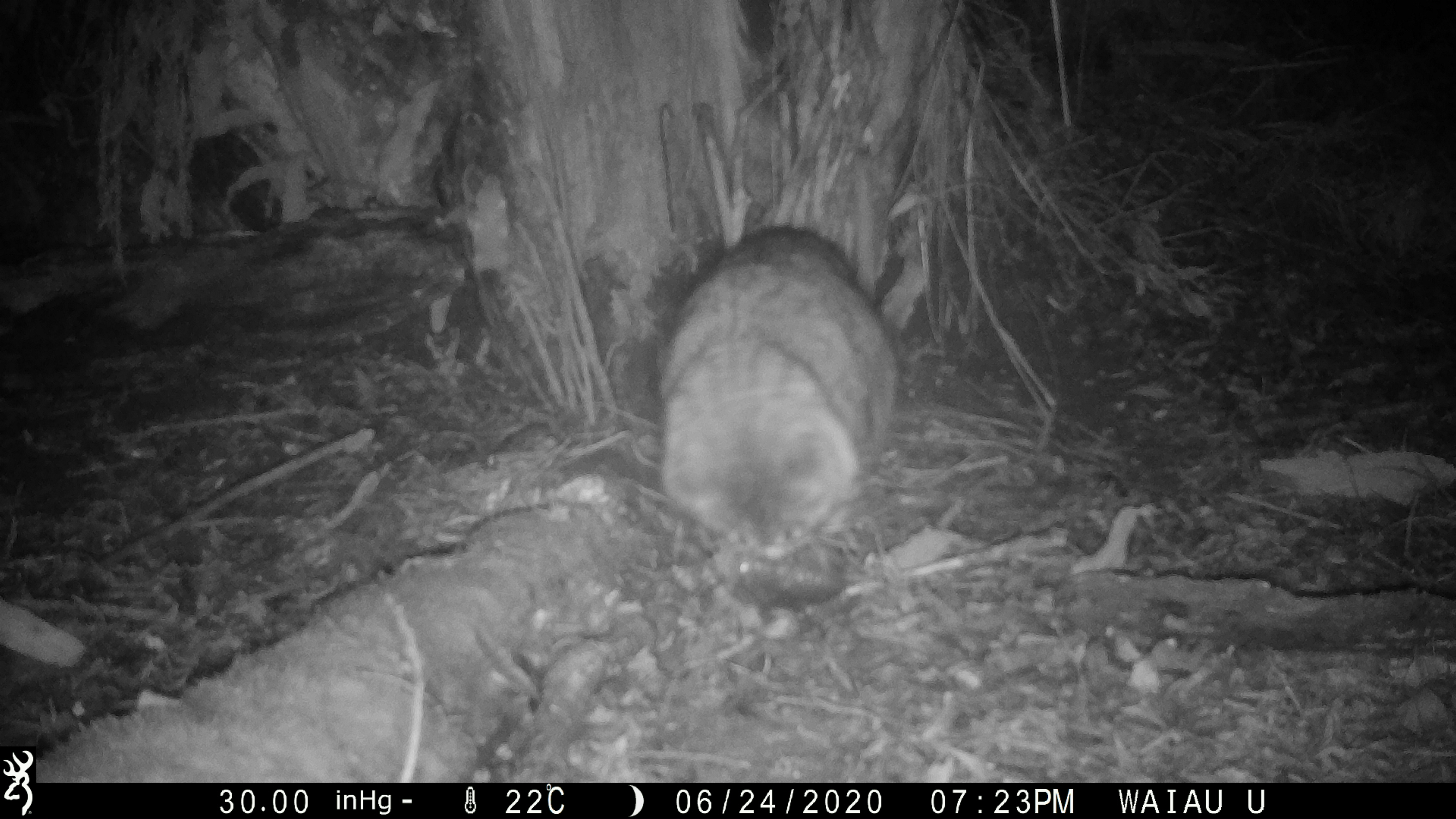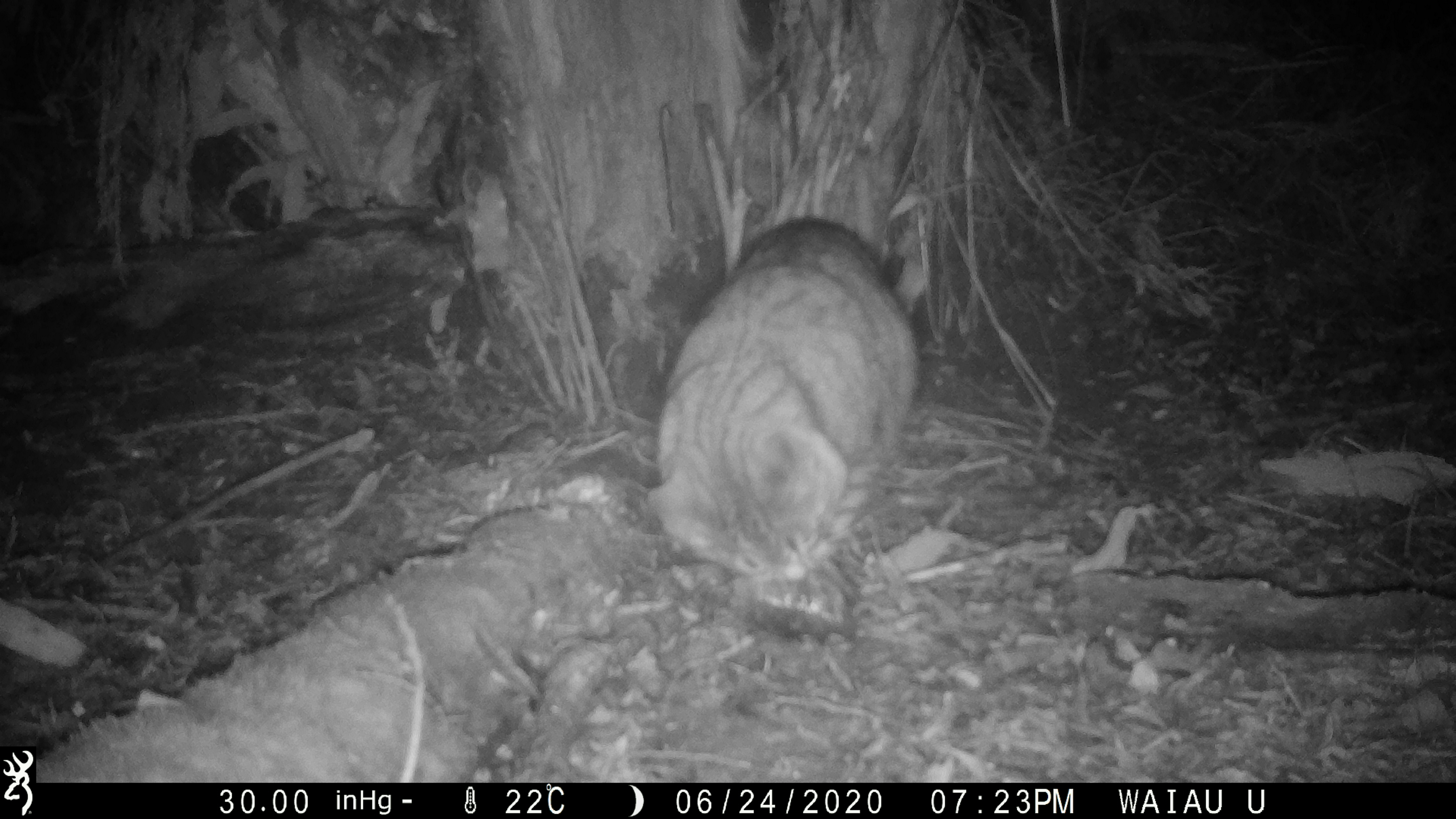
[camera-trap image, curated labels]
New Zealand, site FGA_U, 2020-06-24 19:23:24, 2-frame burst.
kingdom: Animalia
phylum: Chordata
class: Mammalia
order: Carnivora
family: Felidae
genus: Felis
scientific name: Felis catus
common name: domestic cat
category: cat